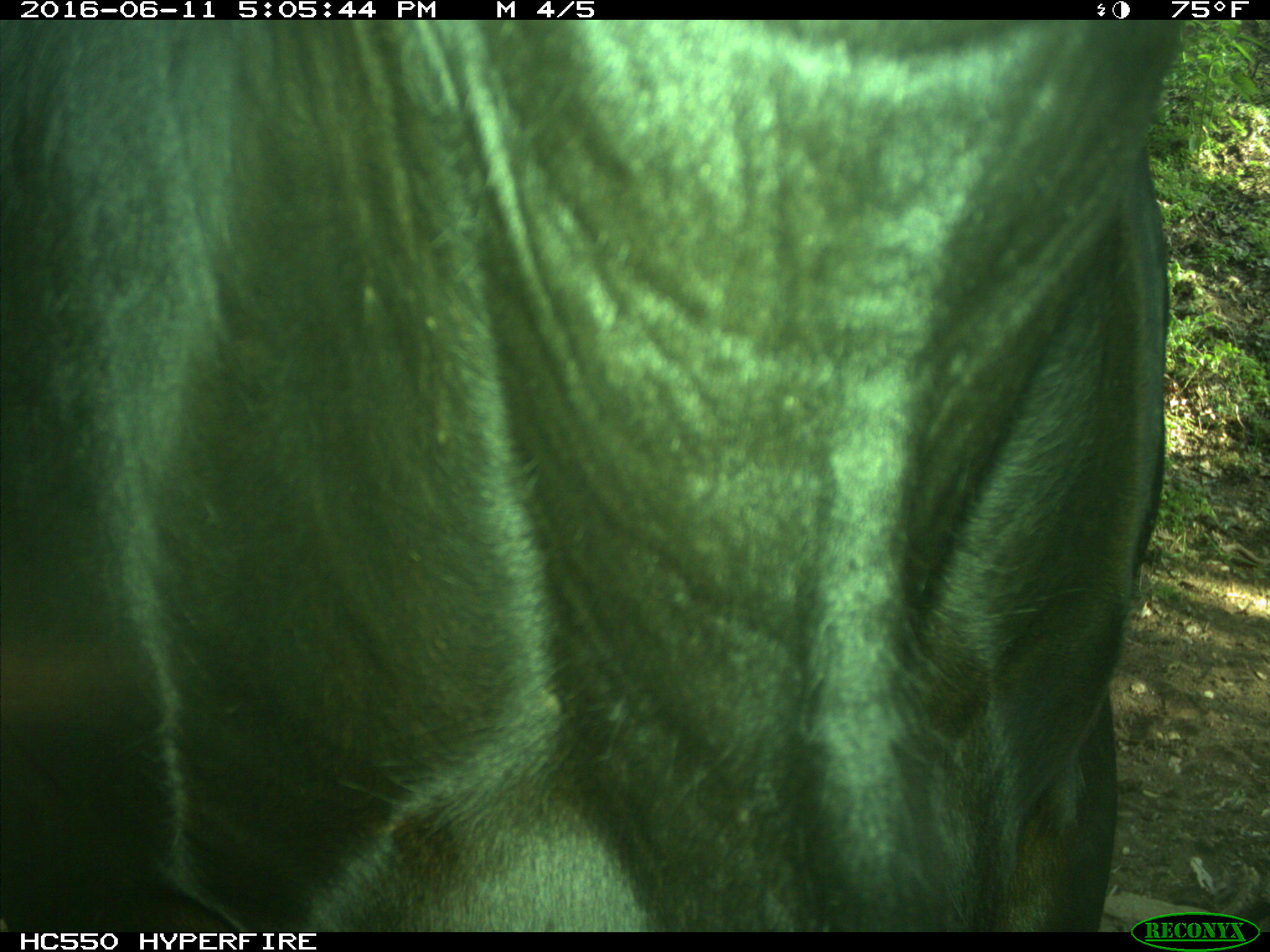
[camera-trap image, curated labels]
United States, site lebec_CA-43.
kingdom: Animalia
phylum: Chordata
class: Mammalia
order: Artiodactyla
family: Bovidae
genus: Bos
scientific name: Bos taurus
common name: domestic cow